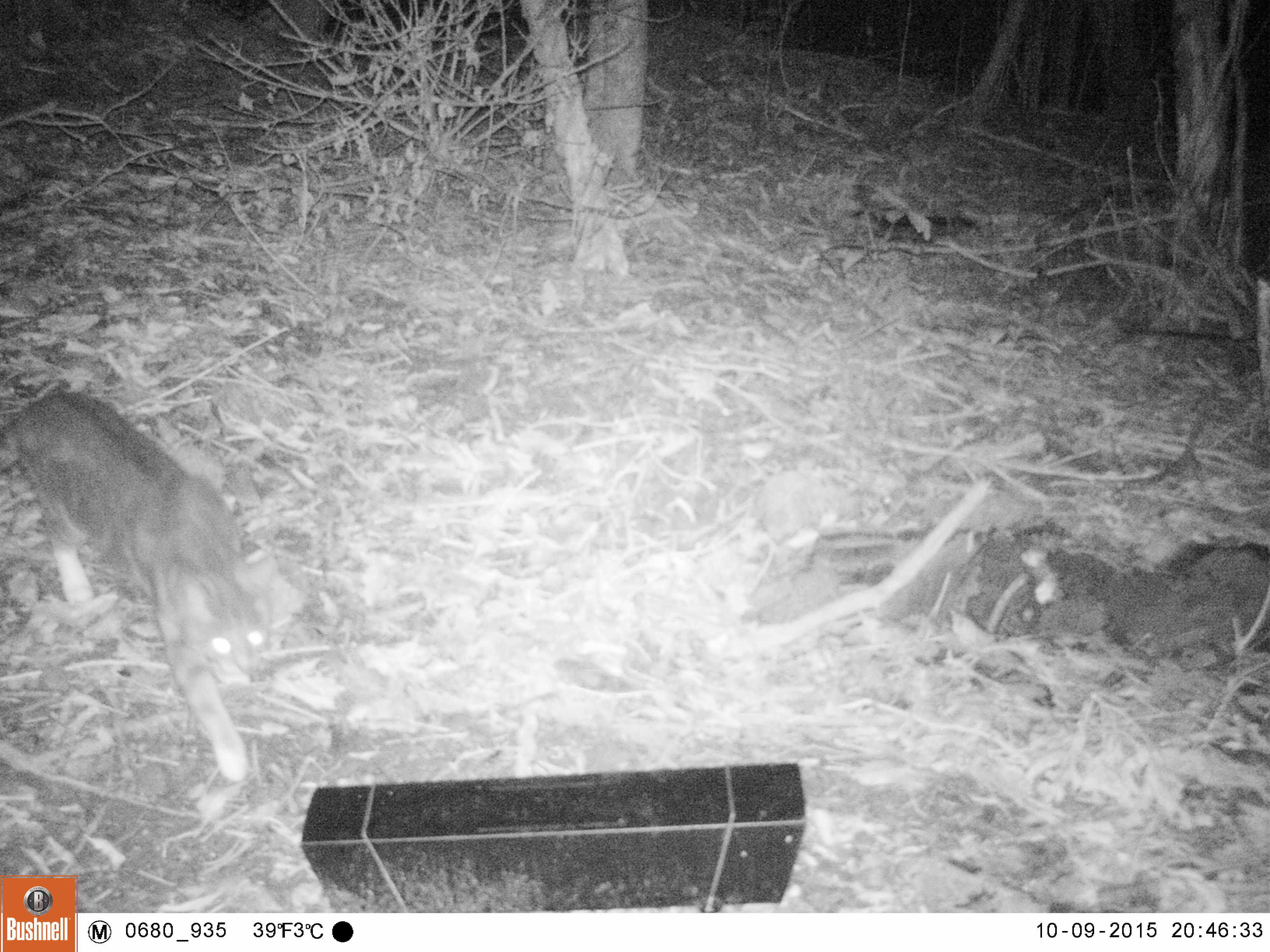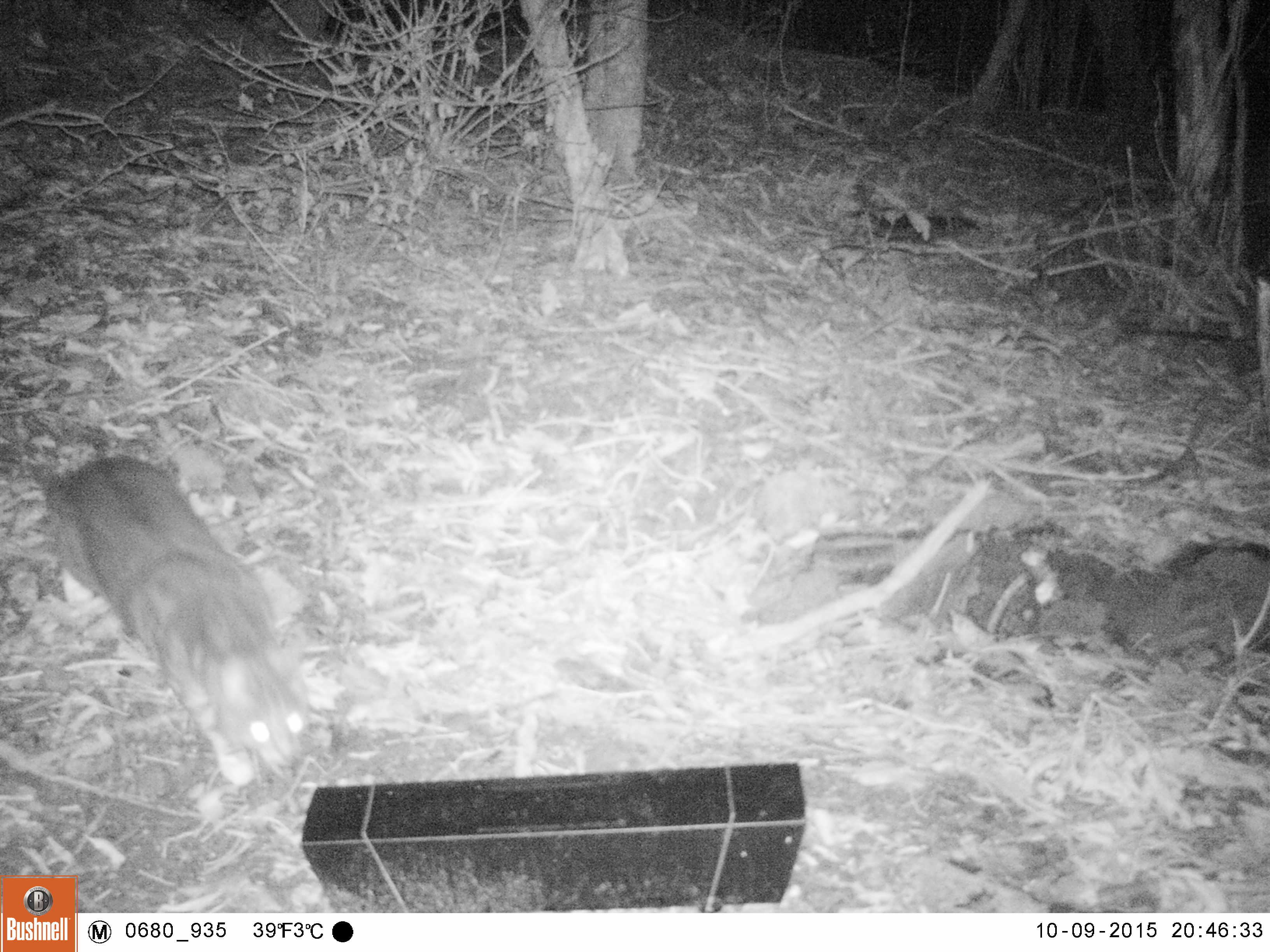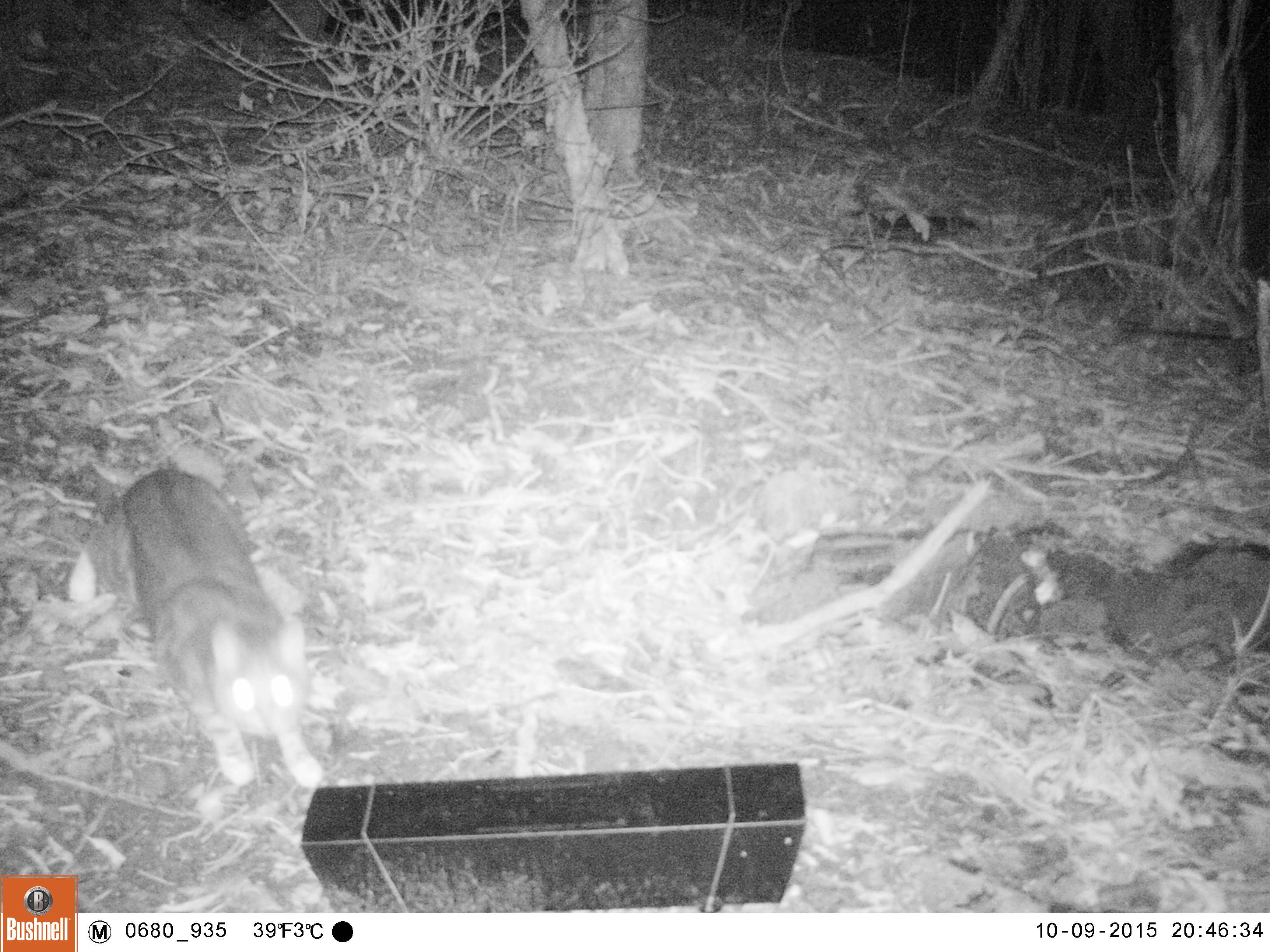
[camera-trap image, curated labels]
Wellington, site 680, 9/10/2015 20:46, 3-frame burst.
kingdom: Animalia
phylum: Chordata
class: Mammalia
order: Carnivora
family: Felidae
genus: Felis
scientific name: Felis catus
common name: cat